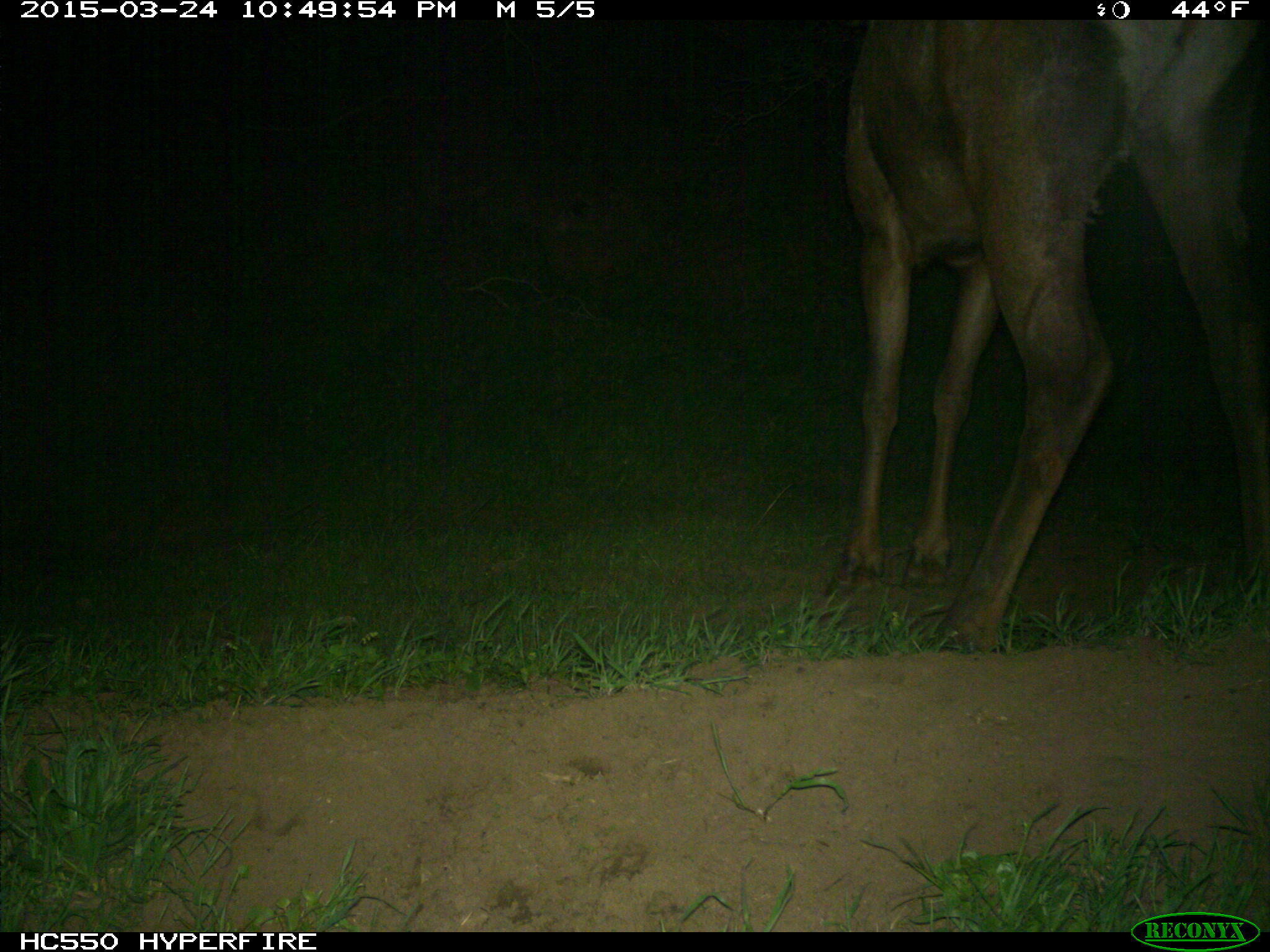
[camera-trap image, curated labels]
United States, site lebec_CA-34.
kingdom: Animalia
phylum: Chordata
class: Mammalia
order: Artiodactyla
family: Cervidae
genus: Cervus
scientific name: Cervus canadensis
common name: elk